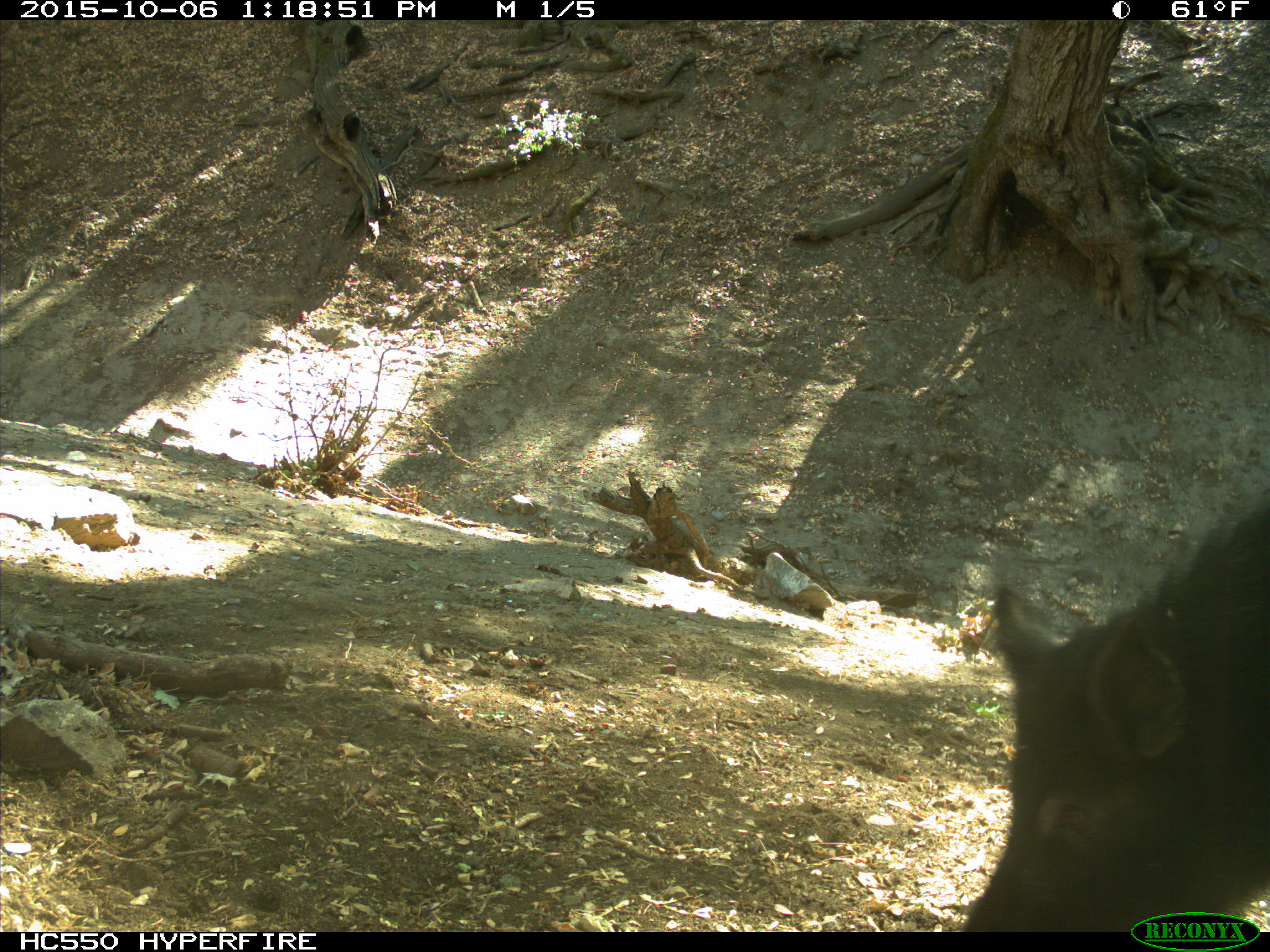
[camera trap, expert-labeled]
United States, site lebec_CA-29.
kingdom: Animalia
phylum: Chordata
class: Mammalia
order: Artiodactyla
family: Suidae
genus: Sus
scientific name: Sus scrofa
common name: wild boar